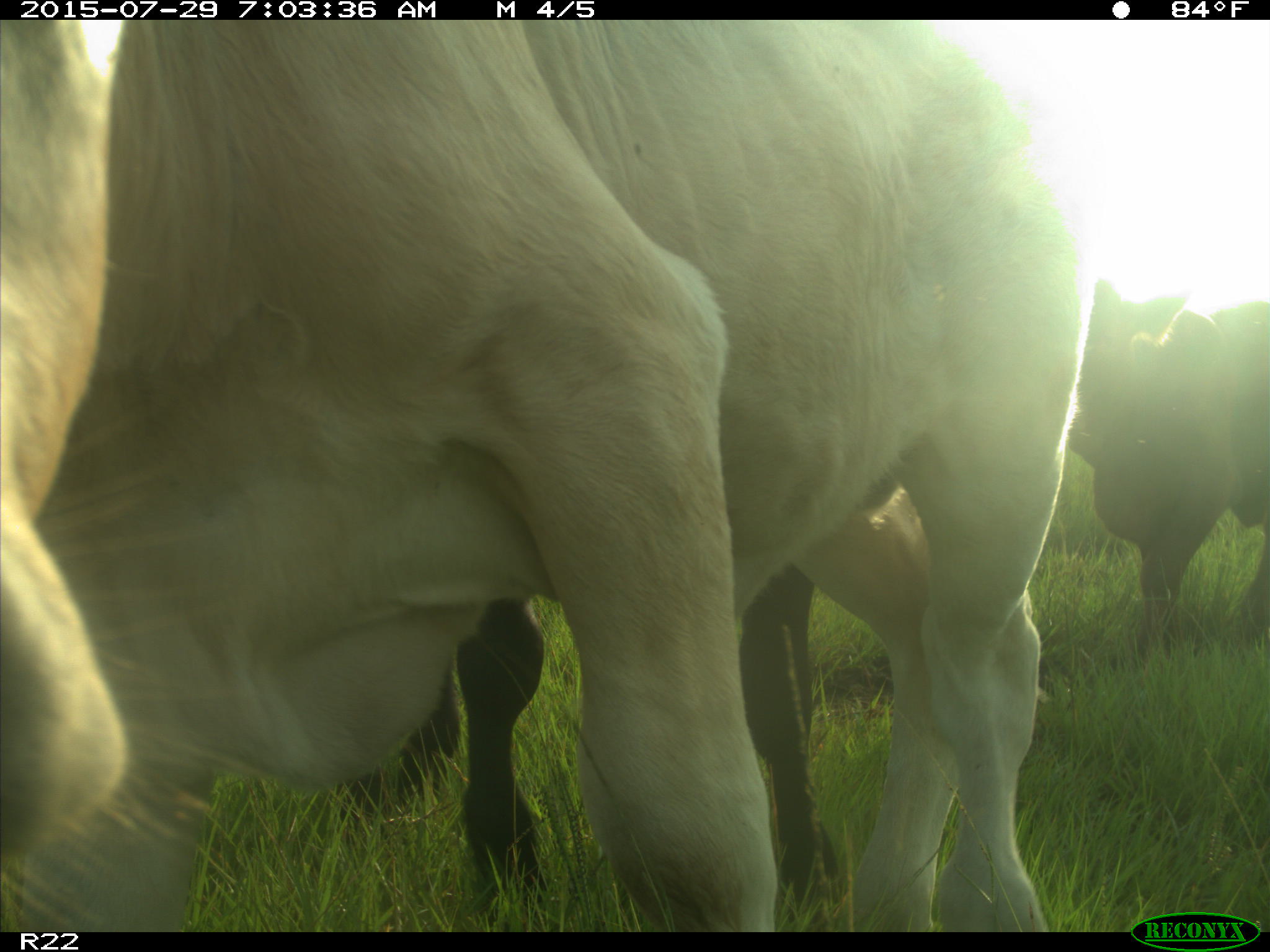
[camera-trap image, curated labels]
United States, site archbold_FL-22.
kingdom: Animalia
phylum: Chordata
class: Mammalia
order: Artiodactyla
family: Bovidae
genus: Bos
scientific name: Bos taurus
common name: domestic cow